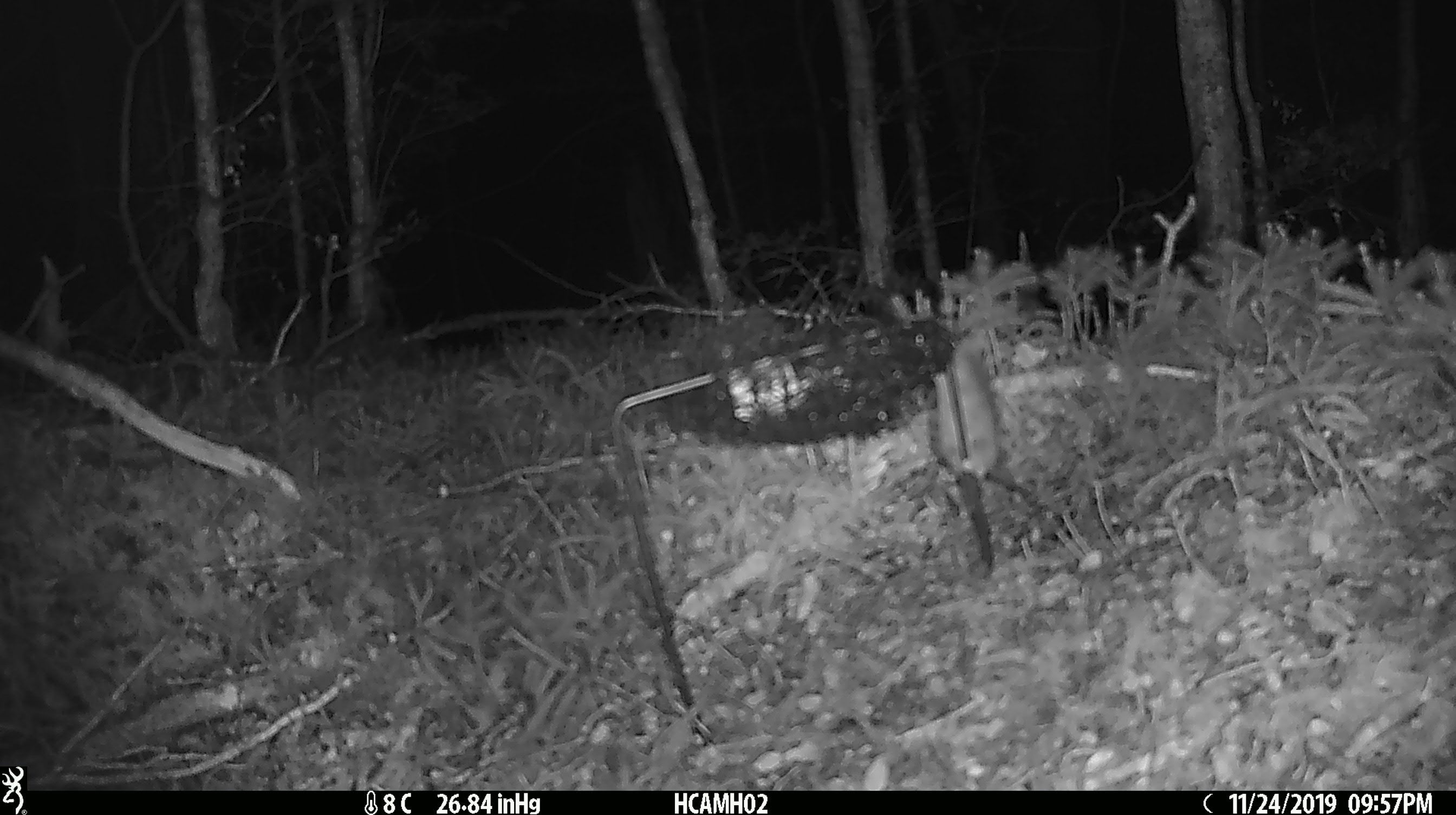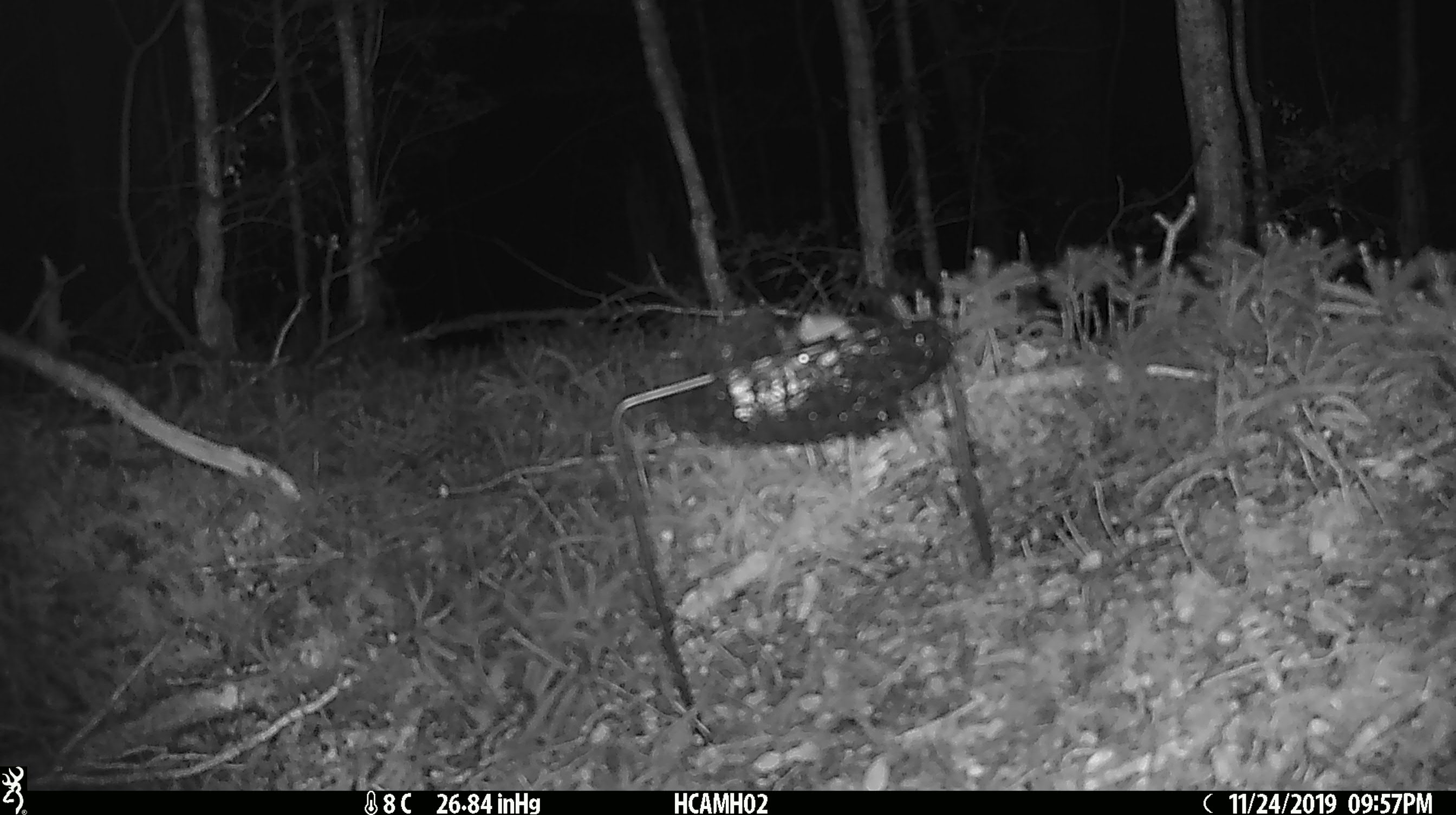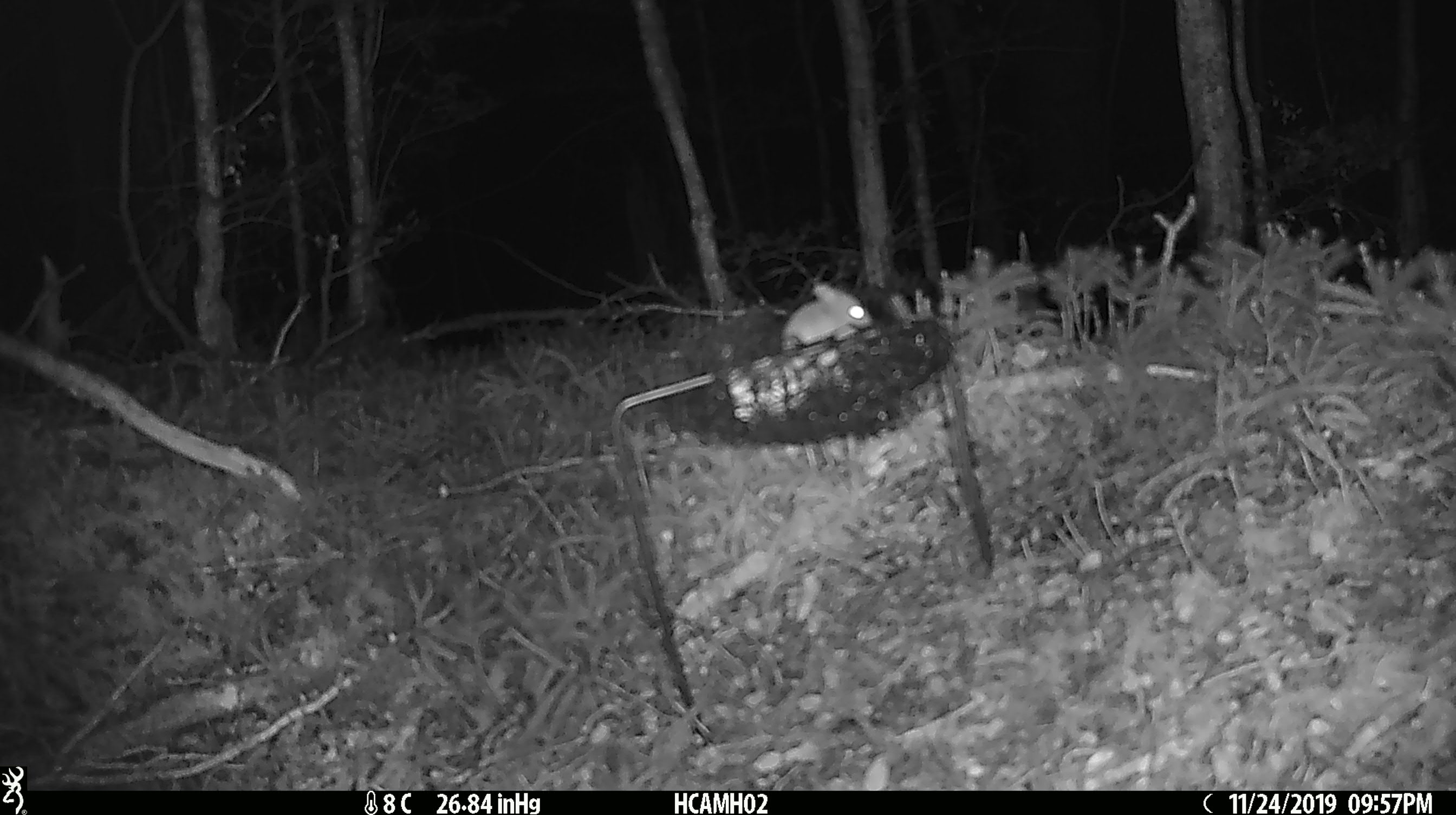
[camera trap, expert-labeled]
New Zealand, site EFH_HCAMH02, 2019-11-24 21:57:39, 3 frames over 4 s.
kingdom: Animalia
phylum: Chordata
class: Mammalia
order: Rodentia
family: Muridae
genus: Mus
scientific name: Mus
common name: mouse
Mouse (Mus).